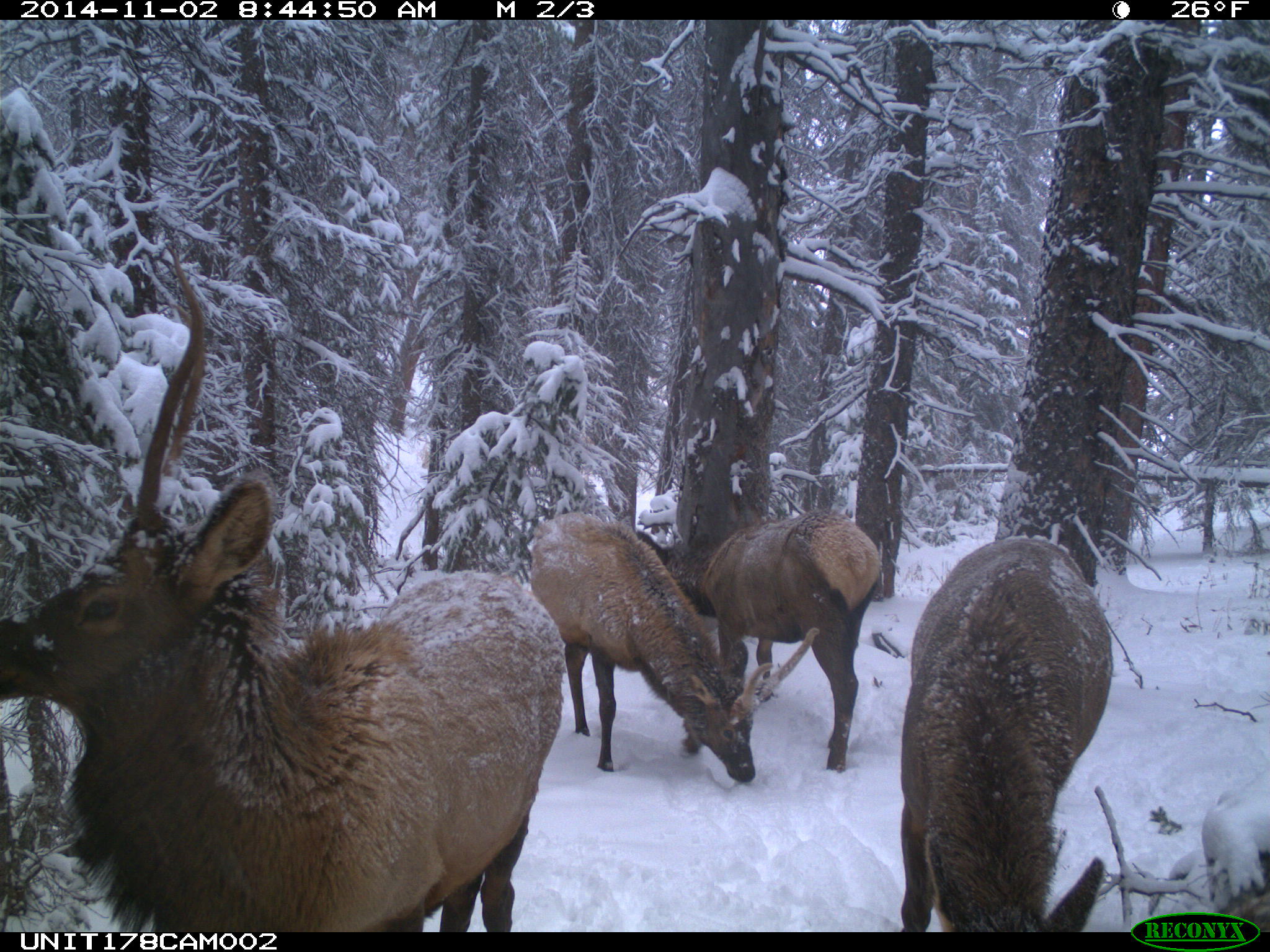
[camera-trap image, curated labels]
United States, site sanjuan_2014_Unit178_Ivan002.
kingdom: Animalia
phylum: Chordata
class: Mammalia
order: Artiodactyla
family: Cervidae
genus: Cervus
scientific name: Cervus elaphus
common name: red deer